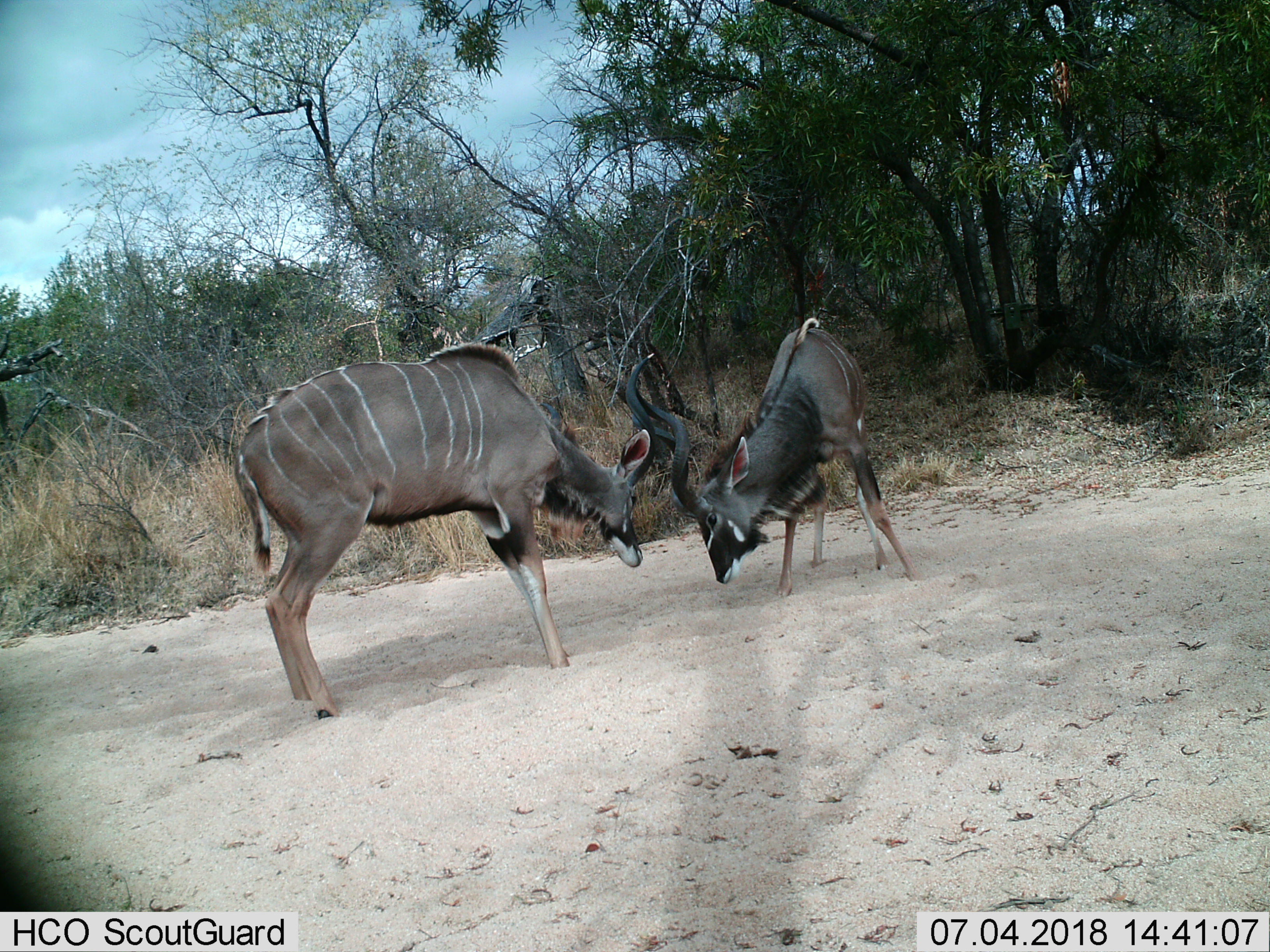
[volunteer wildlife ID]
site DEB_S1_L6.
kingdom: Animalia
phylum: Chordata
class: Mammalia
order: Artiodactyla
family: Bovidae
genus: Tragelaphus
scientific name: Tragelaphus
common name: kudu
Kudu (Tragelaphus), count 2. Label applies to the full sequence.